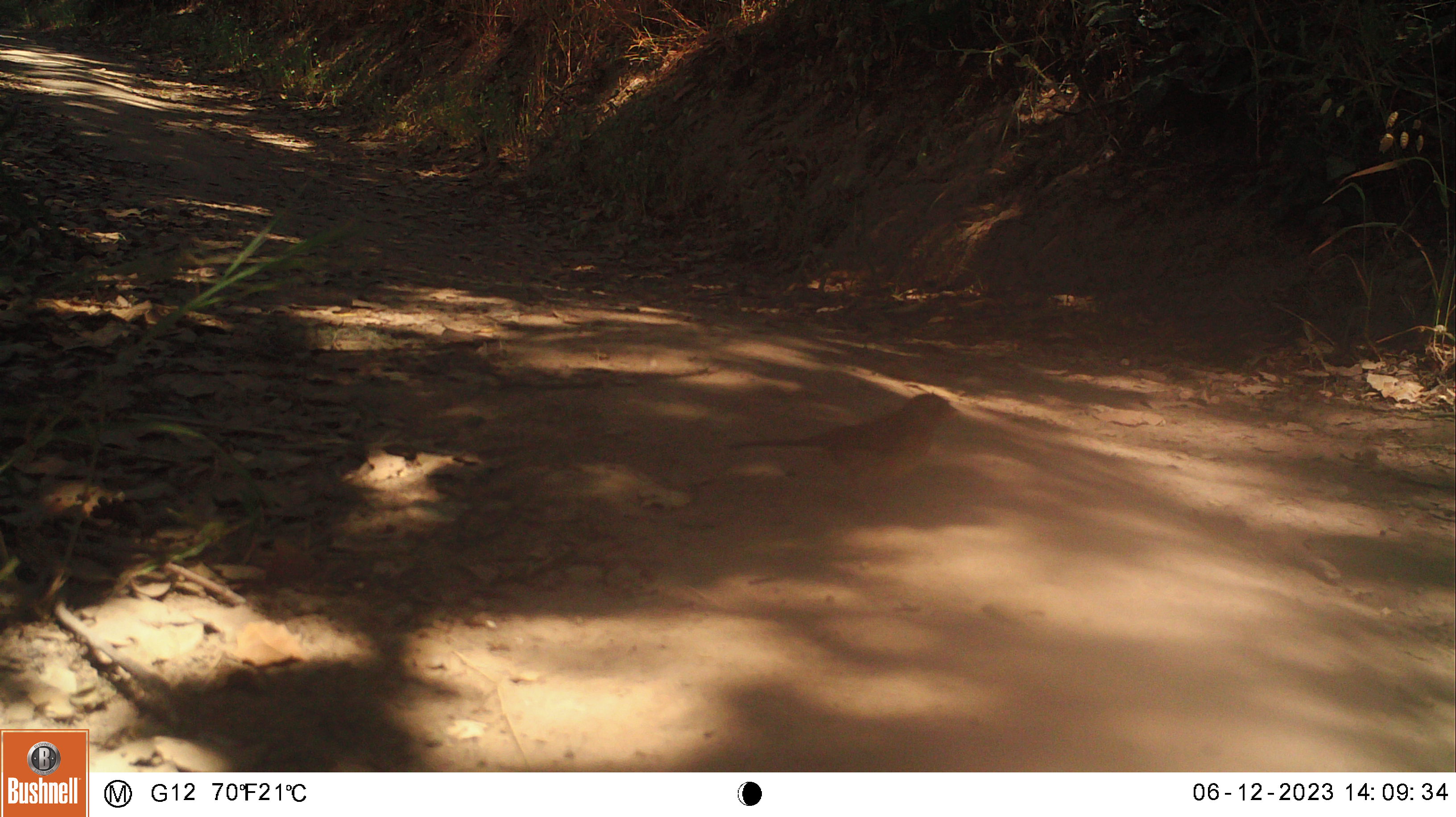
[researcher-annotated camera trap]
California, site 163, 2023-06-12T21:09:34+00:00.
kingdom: Animalia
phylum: Chordata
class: Aves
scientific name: Aves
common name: bird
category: unknown bird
Unknown bird (bird) (Aves).